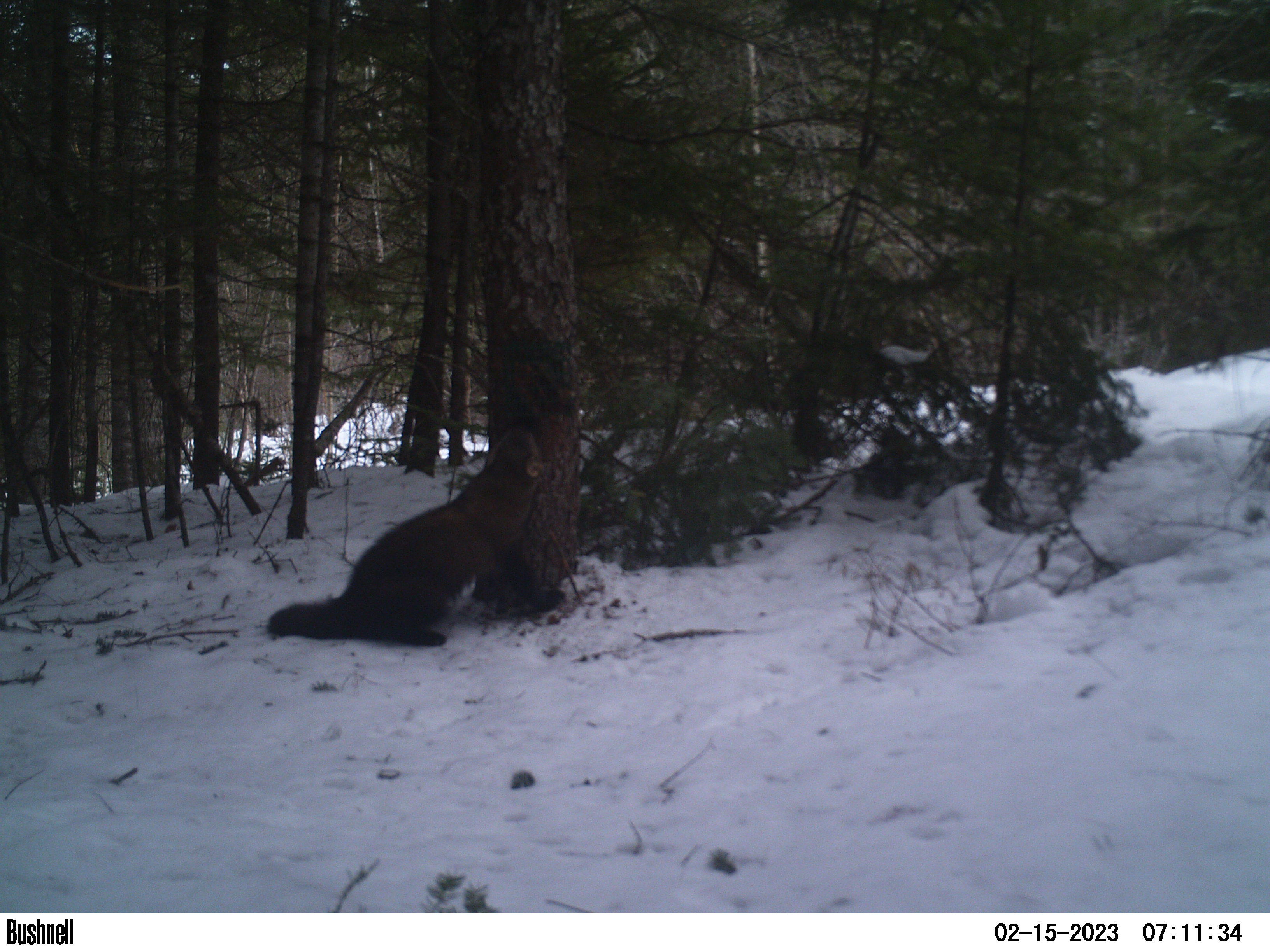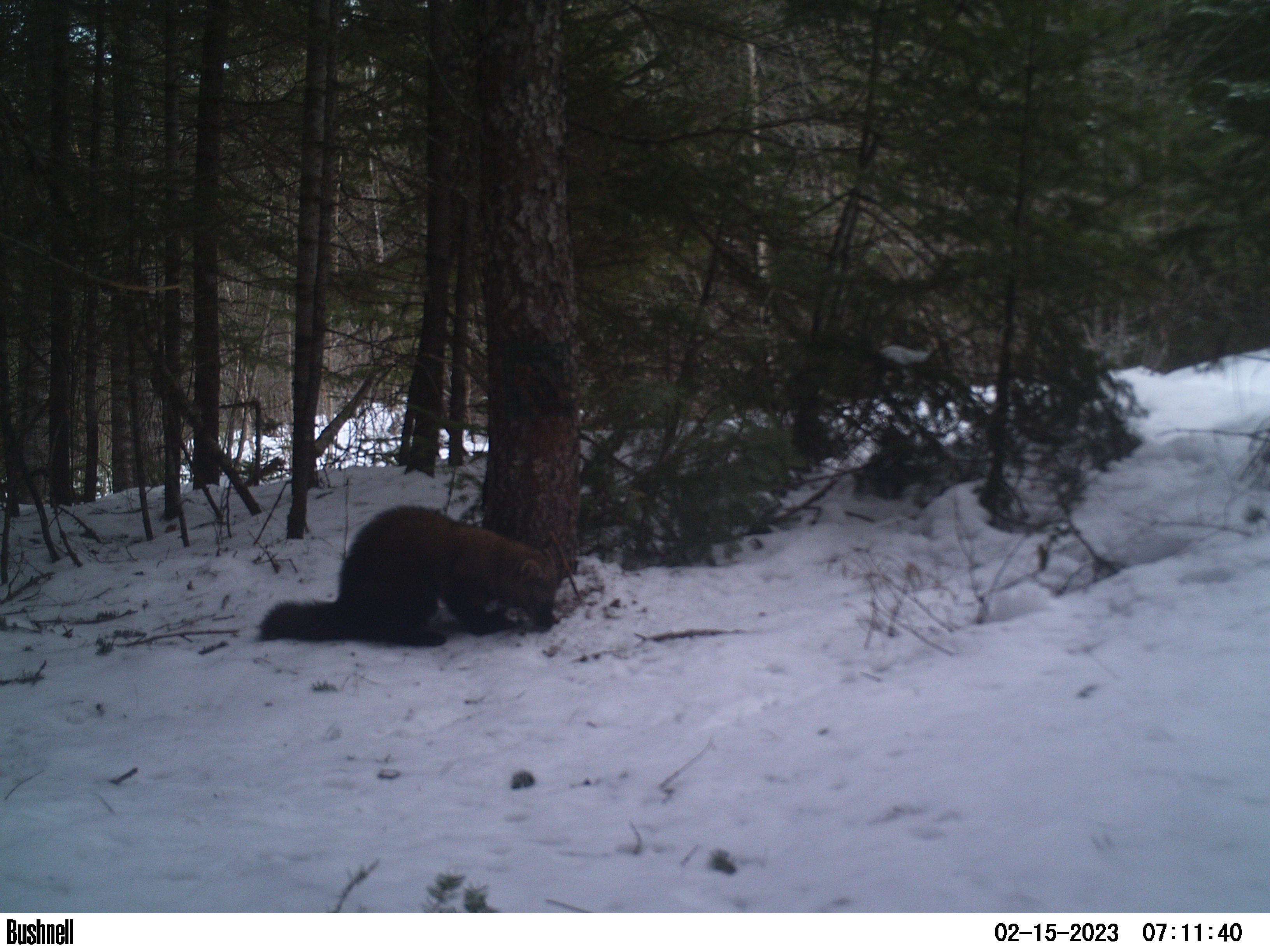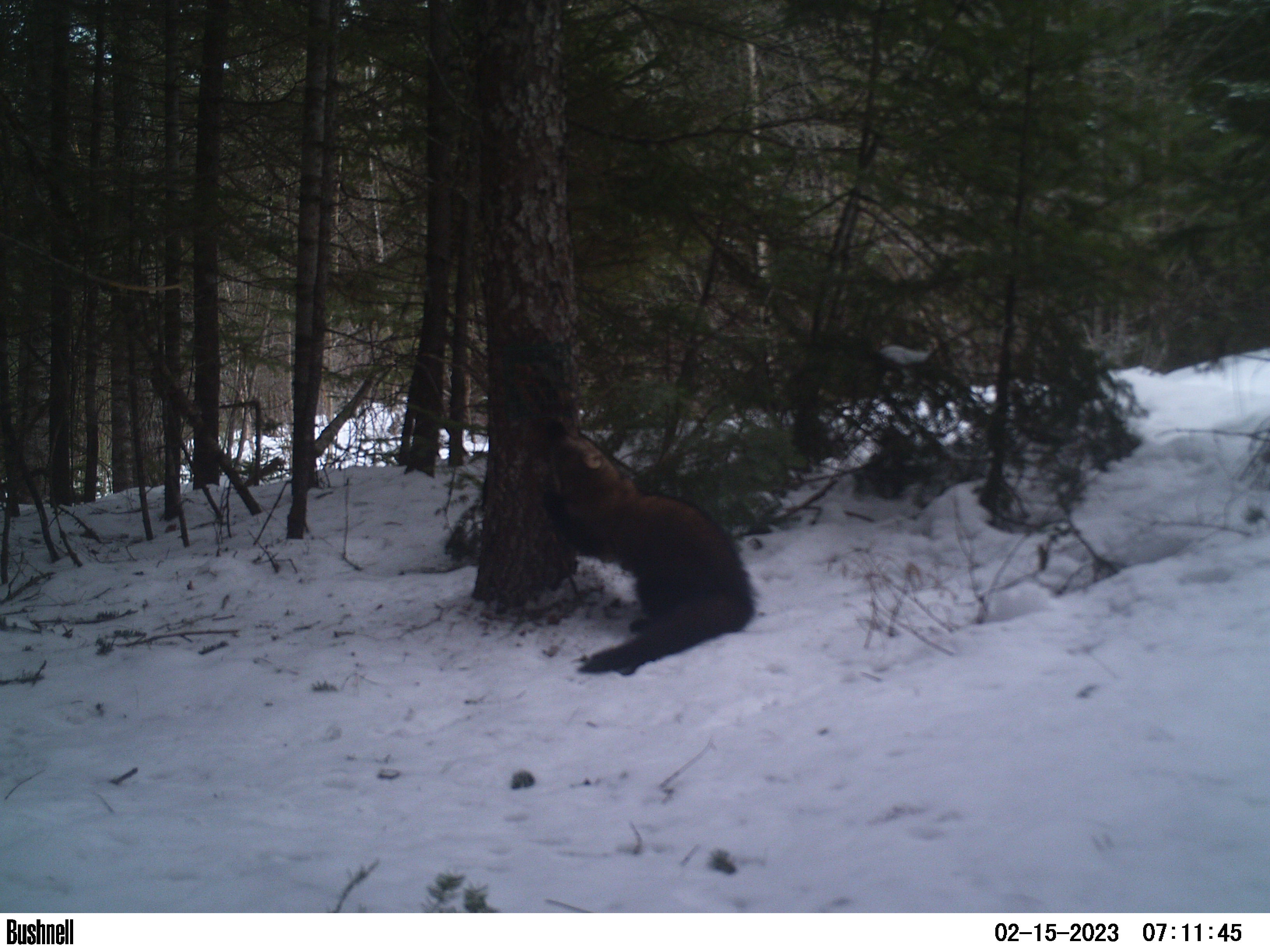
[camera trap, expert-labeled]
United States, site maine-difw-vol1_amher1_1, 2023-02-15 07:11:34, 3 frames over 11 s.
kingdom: Animalia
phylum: Chordata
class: Mammalia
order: Carnivora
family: Mustelidae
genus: Pekania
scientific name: Pekania pennanti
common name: fisher